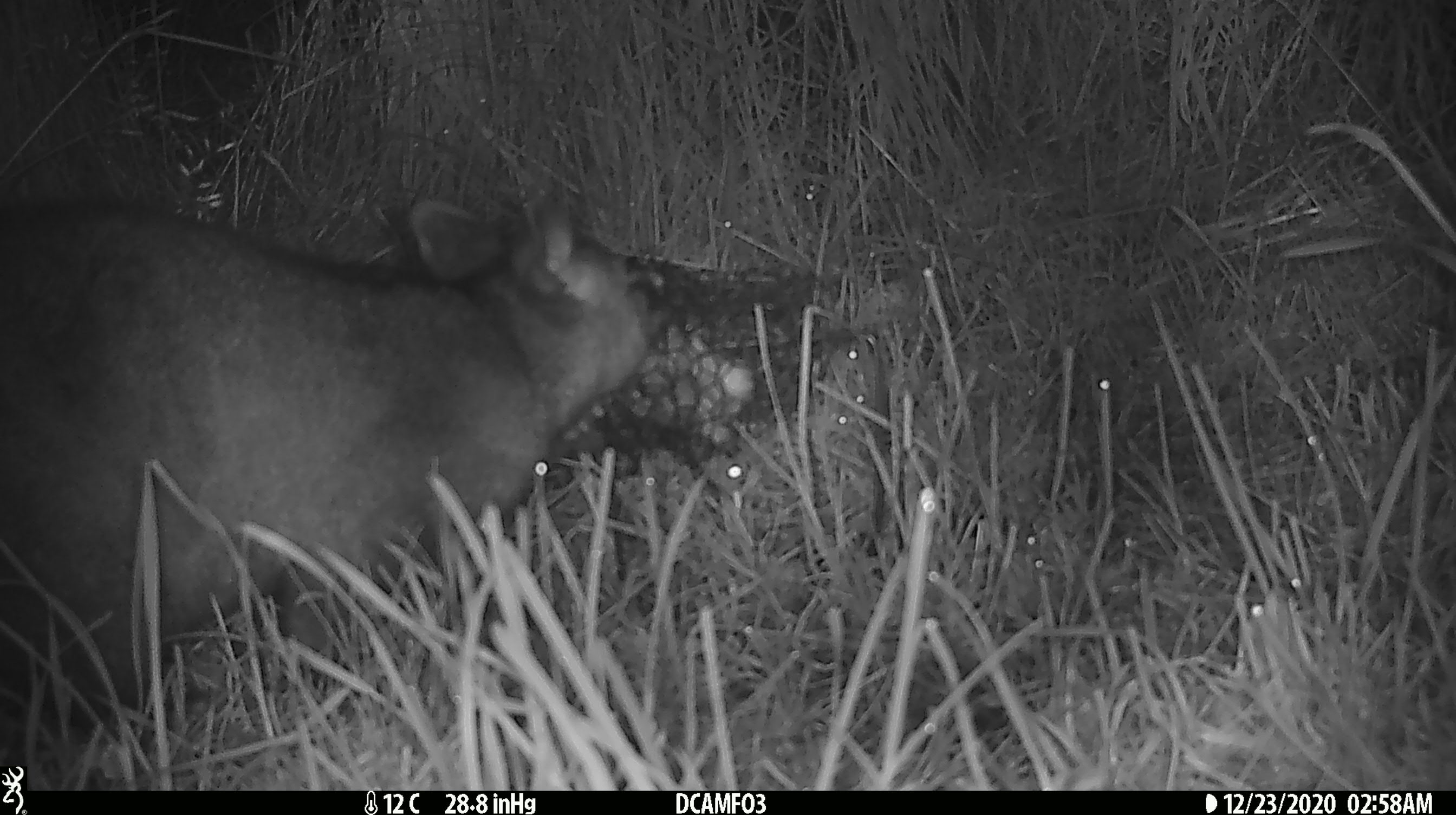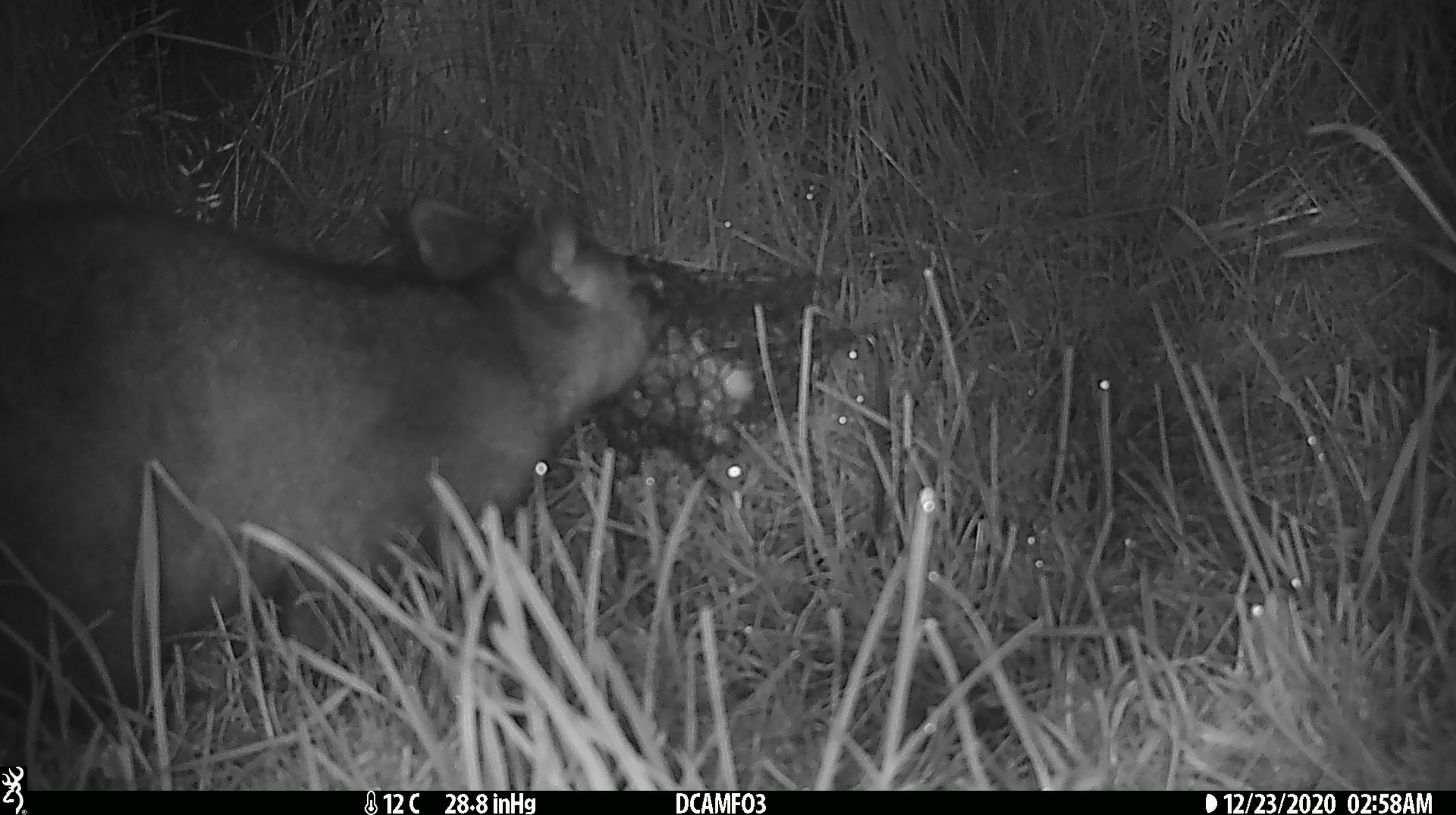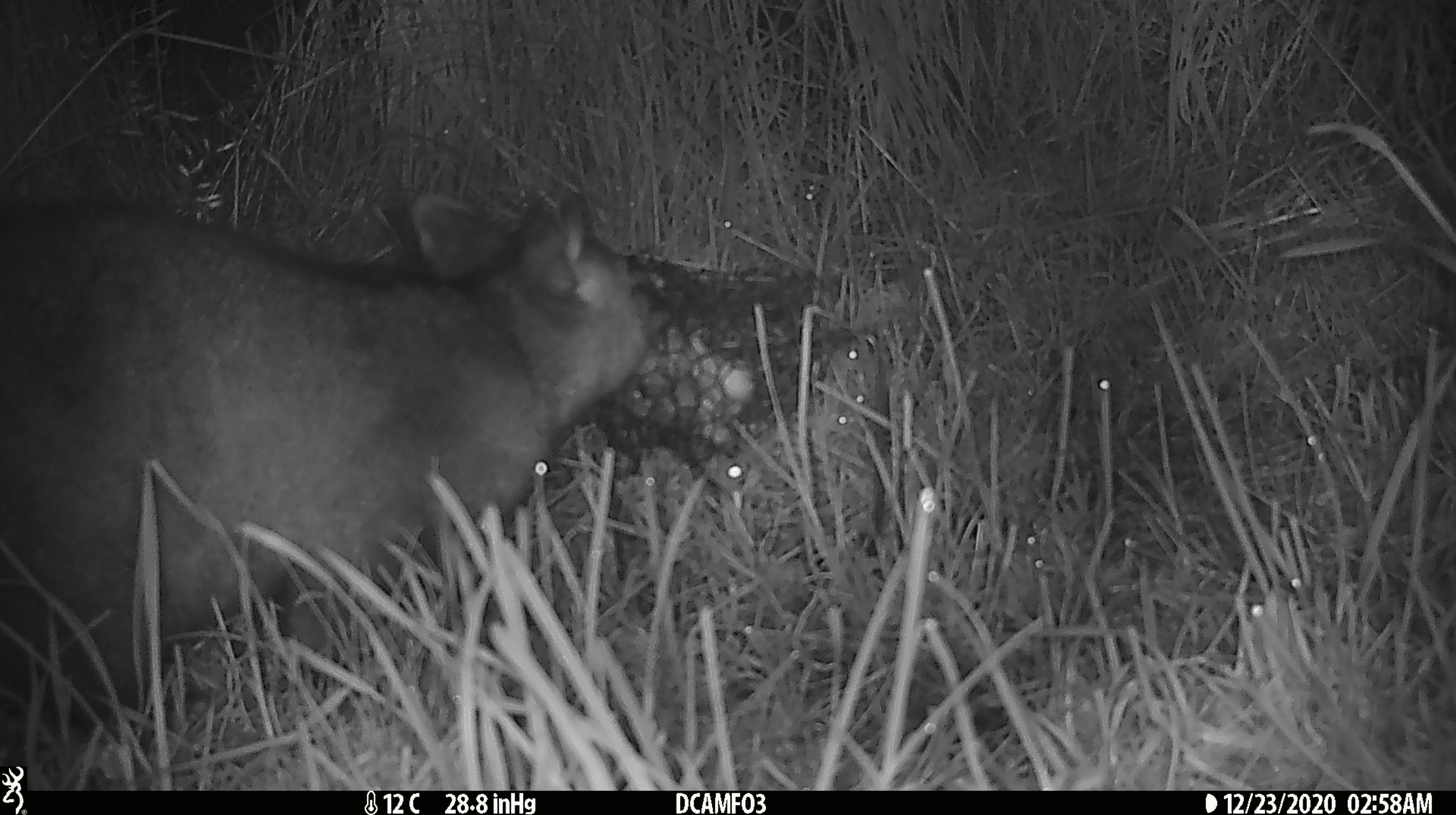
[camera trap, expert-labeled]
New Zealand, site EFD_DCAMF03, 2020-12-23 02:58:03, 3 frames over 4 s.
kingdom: Animalia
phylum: Chordata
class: Mammalia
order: Diprotodontia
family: Phalangeridae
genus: Trichosurus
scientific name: Trichosurus vulpecula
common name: common brushtail possum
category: possum